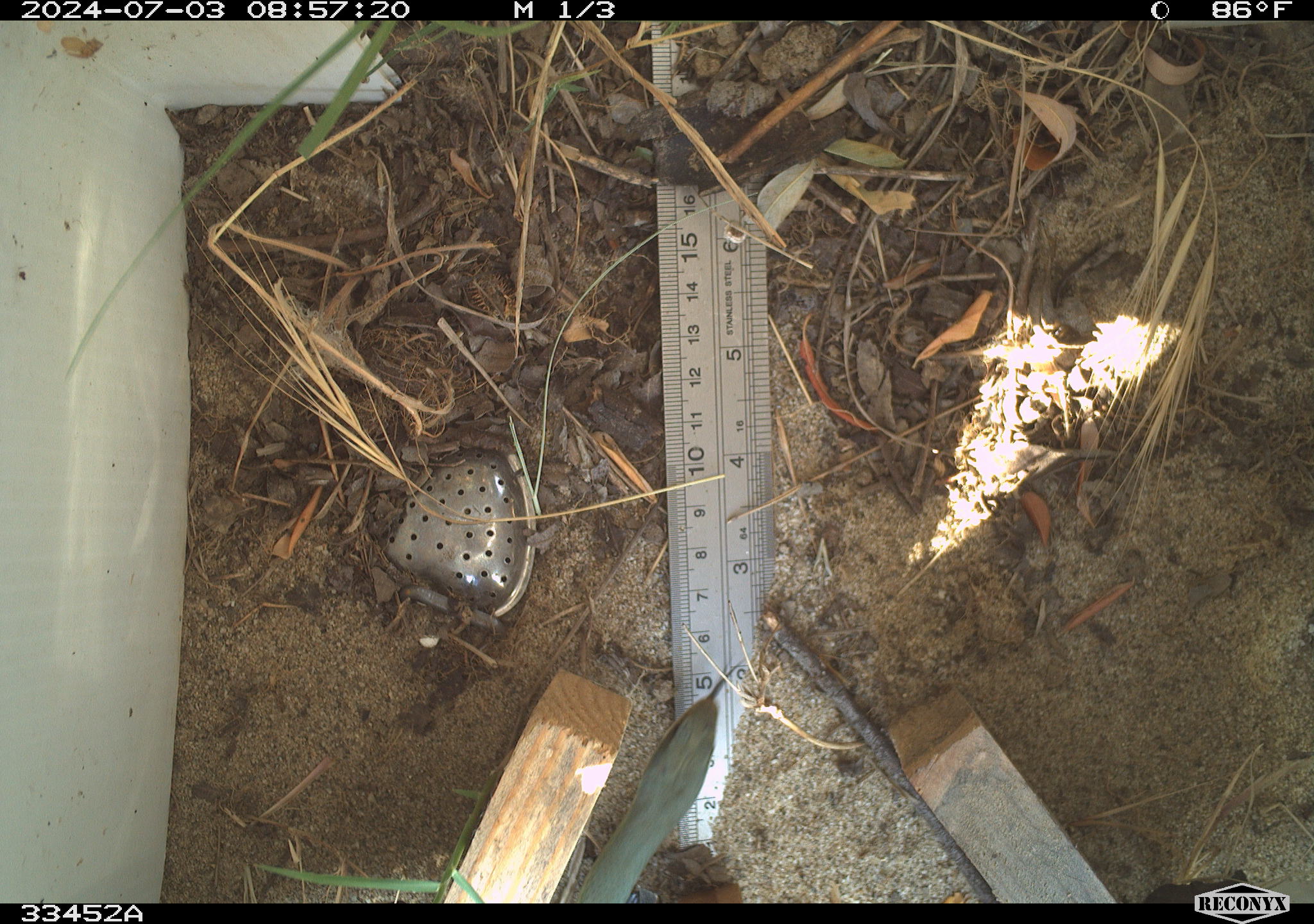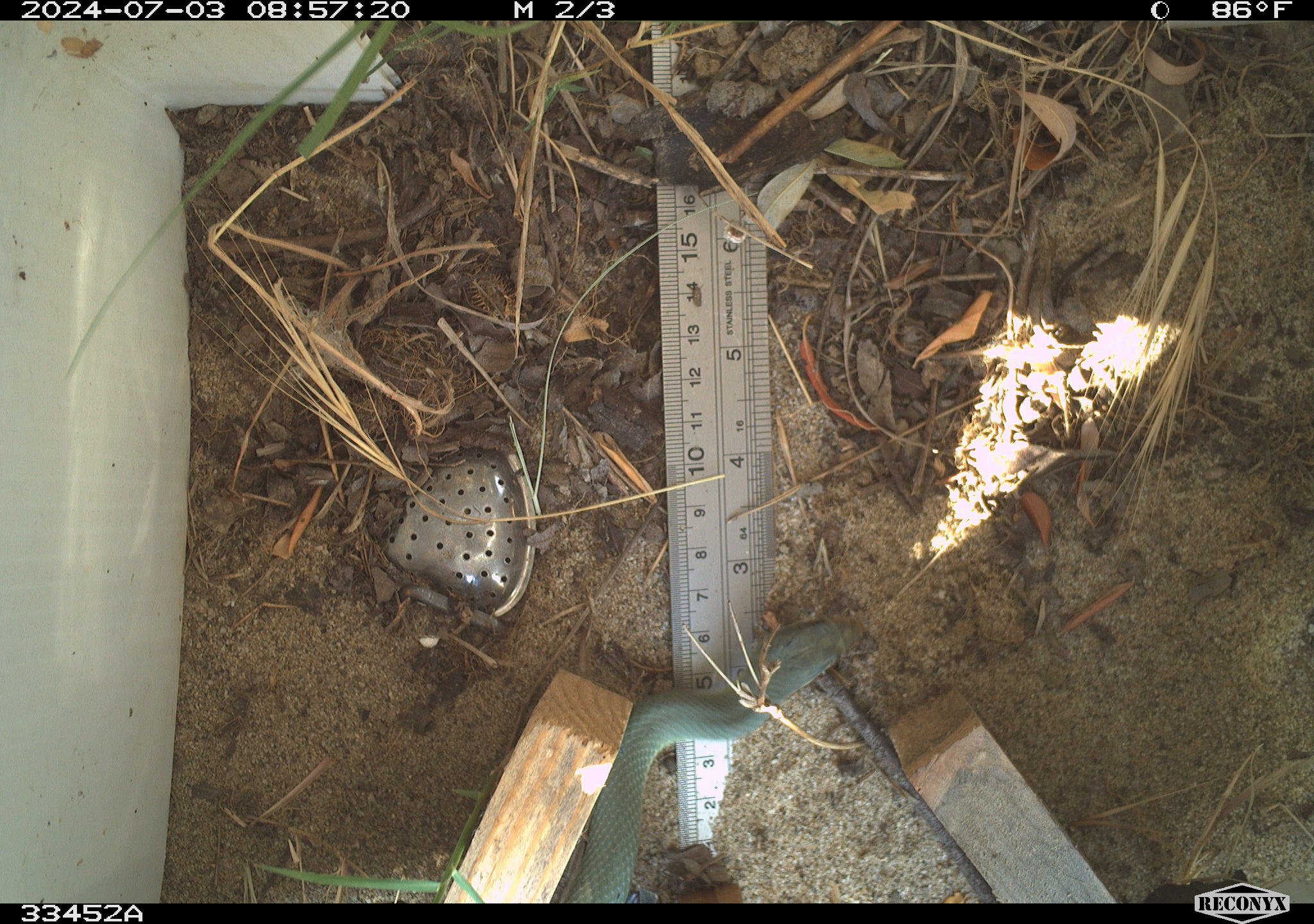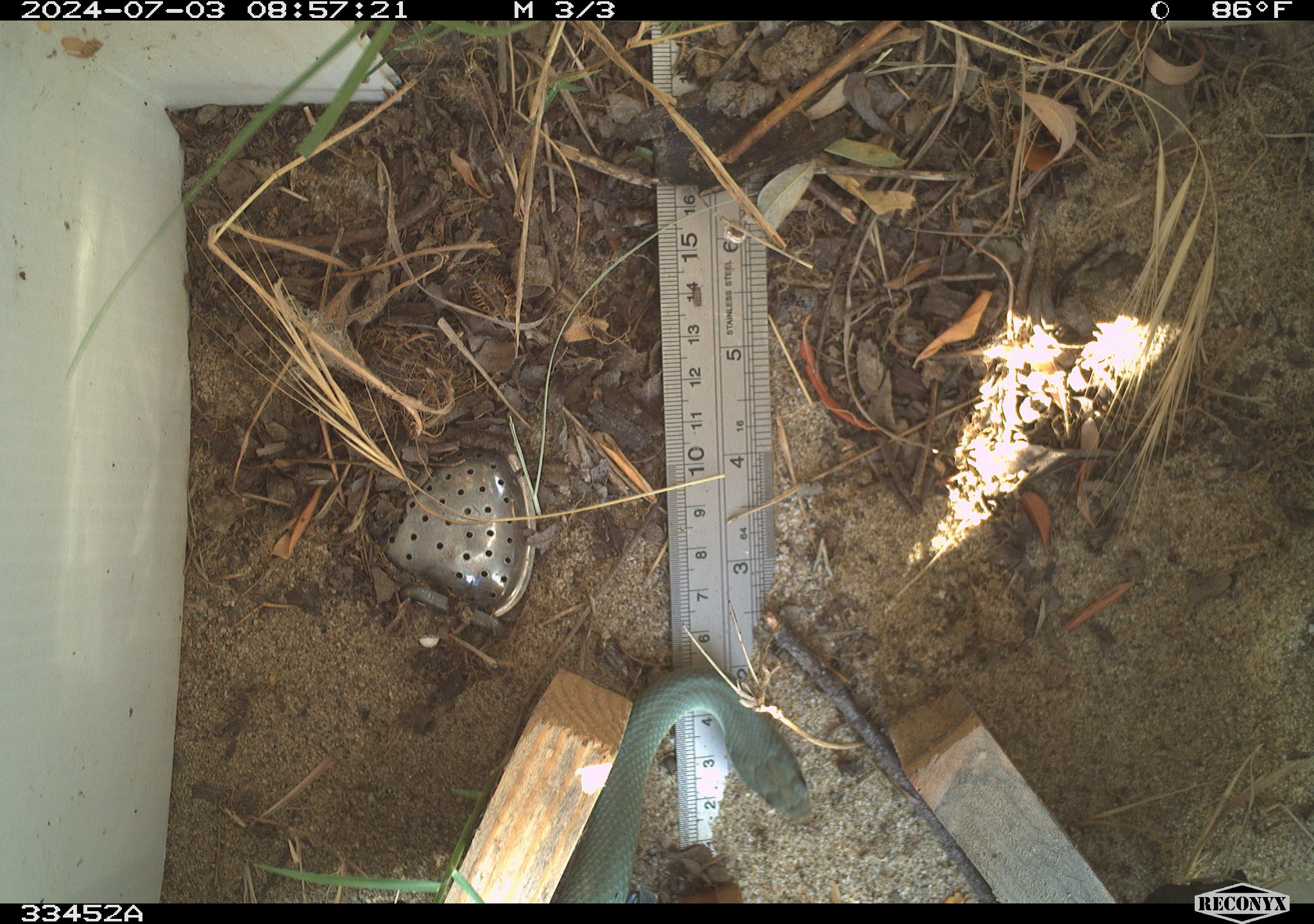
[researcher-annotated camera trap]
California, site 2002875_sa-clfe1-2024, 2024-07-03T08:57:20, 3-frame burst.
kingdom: Animalia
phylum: Chordata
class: Reptilia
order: Squamata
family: Colubridae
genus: Coluber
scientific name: Coluber constrictor mormon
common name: western yellow-bellied racer